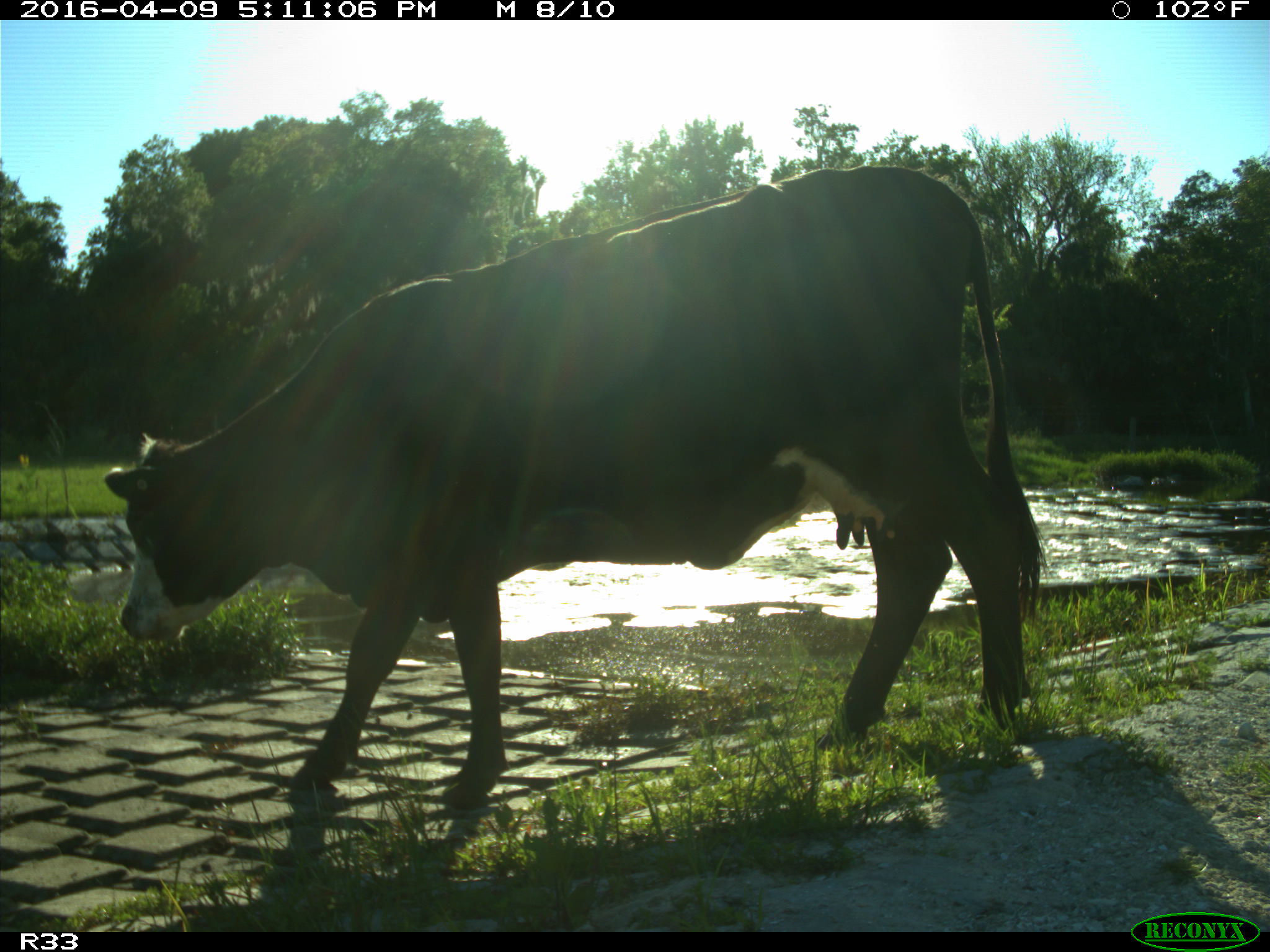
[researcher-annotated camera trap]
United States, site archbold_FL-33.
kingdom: Animalia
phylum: Chordata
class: Mammalia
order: Artiodactyla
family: Bovidae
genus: Bos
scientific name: Bos taurus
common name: domestic cow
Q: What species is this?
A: Bos taurus (domestic cow).